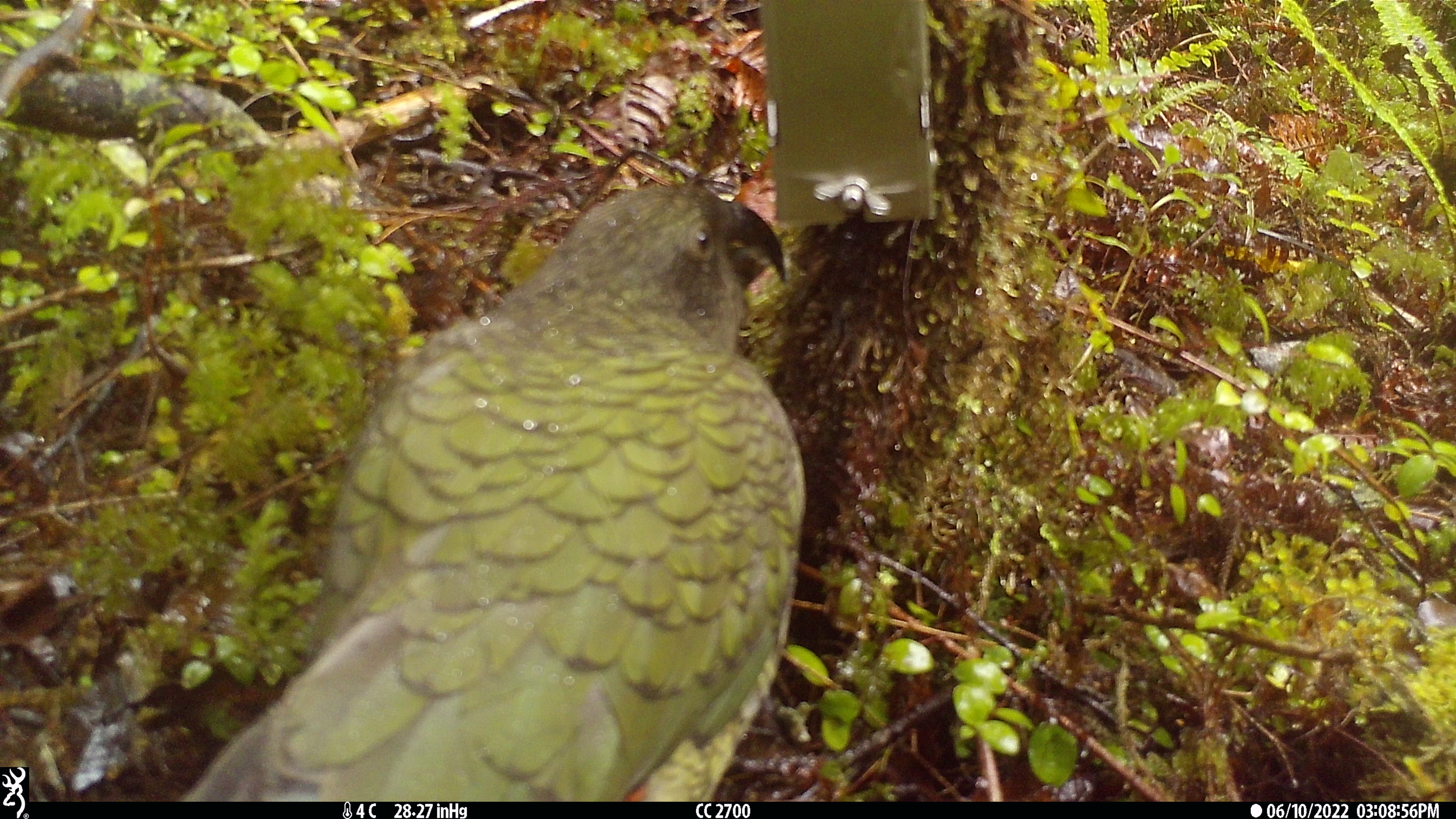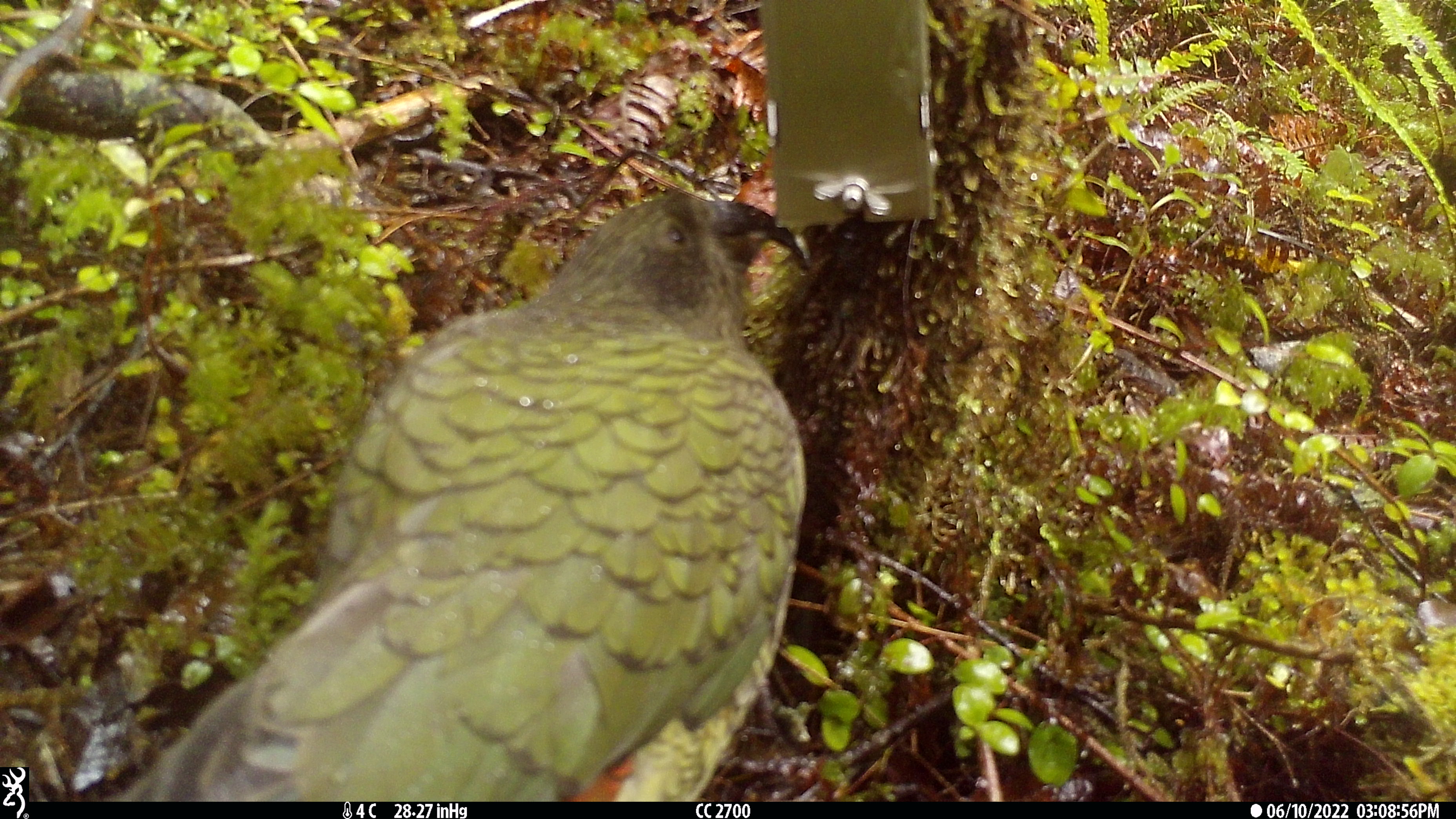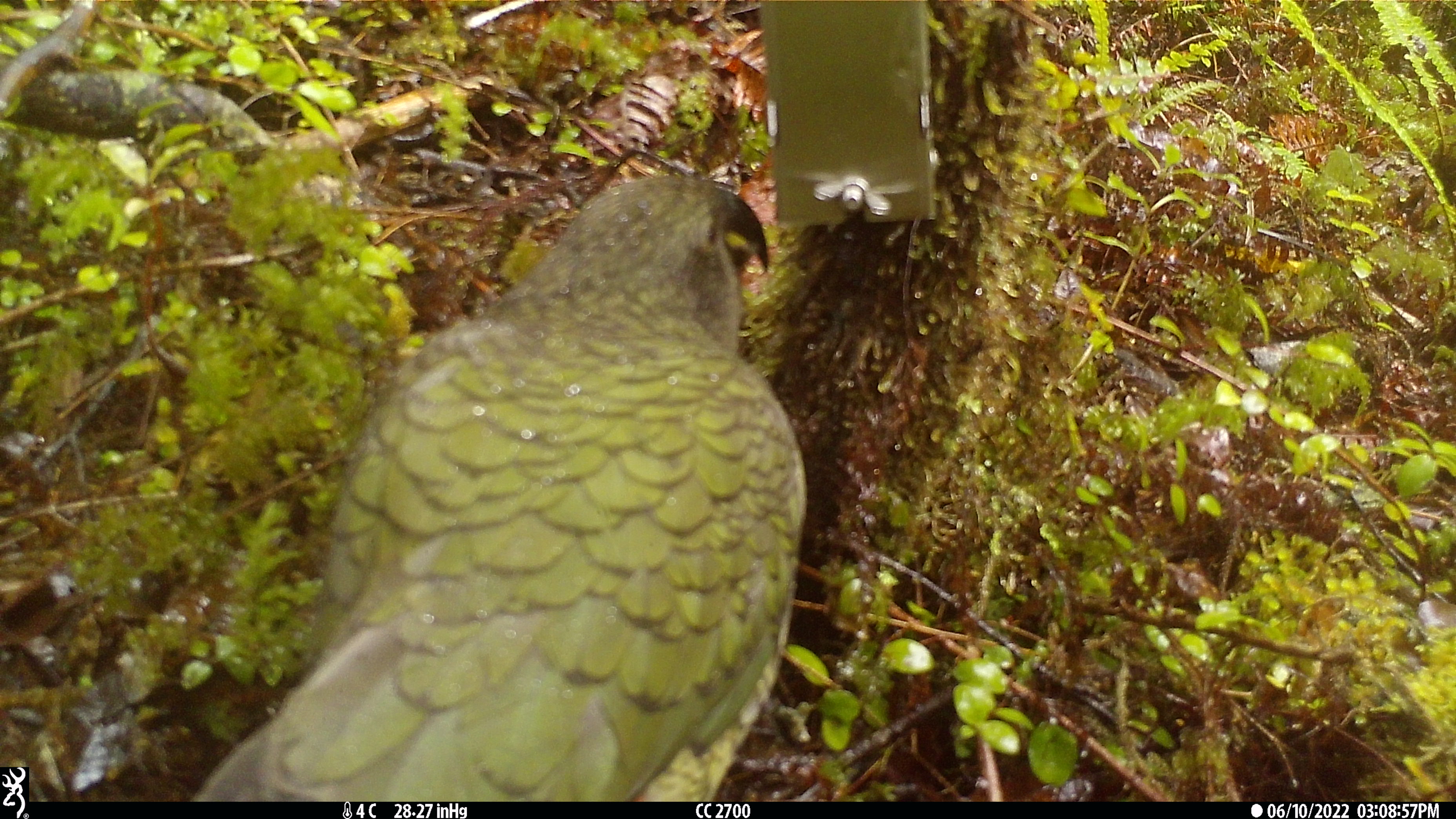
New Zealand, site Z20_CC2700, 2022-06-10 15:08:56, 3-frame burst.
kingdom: Animalia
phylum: Chordata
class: Aves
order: Psittaciformes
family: Strigopidae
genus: Nestor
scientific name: Nestor notabilis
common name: kea